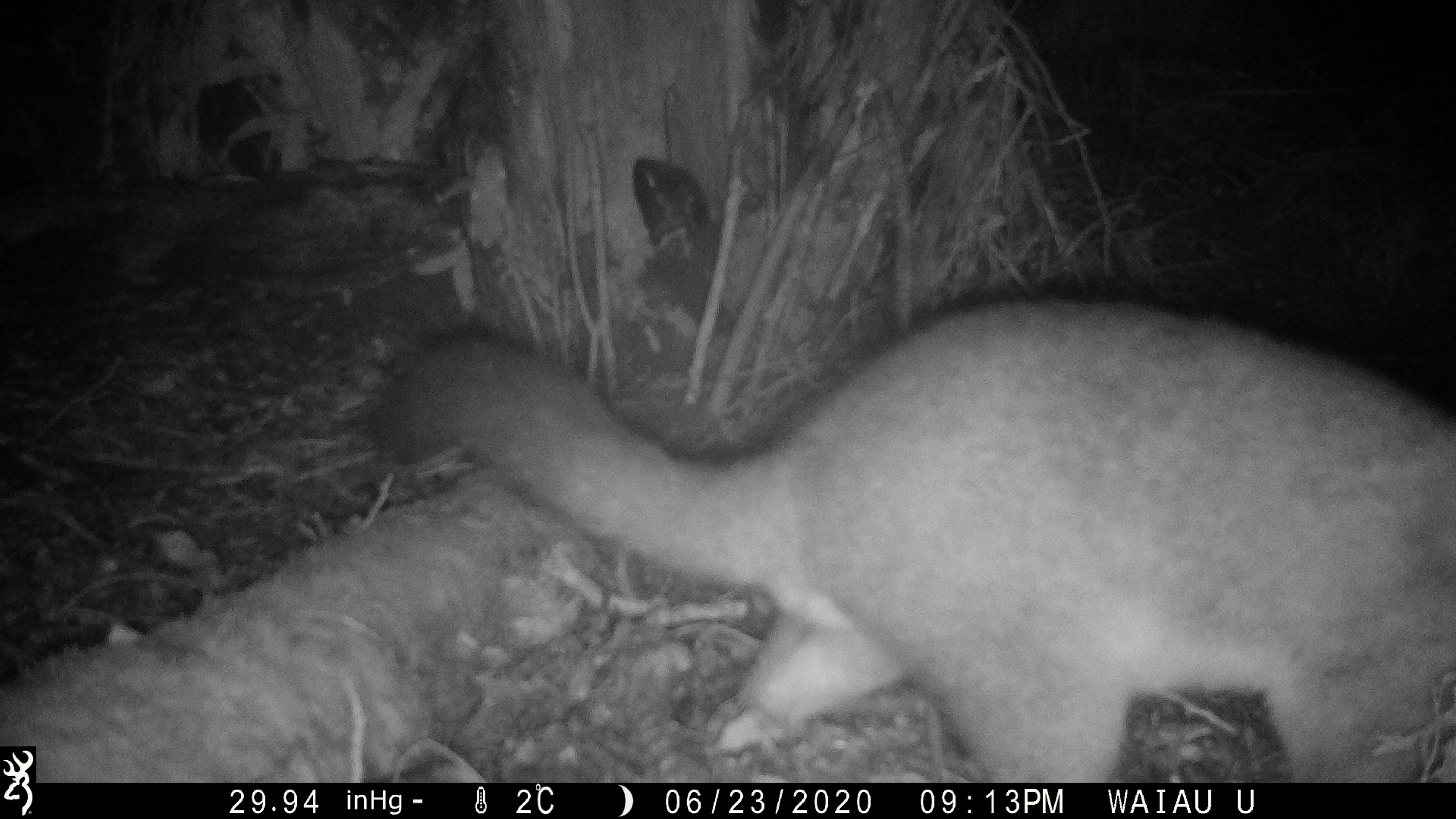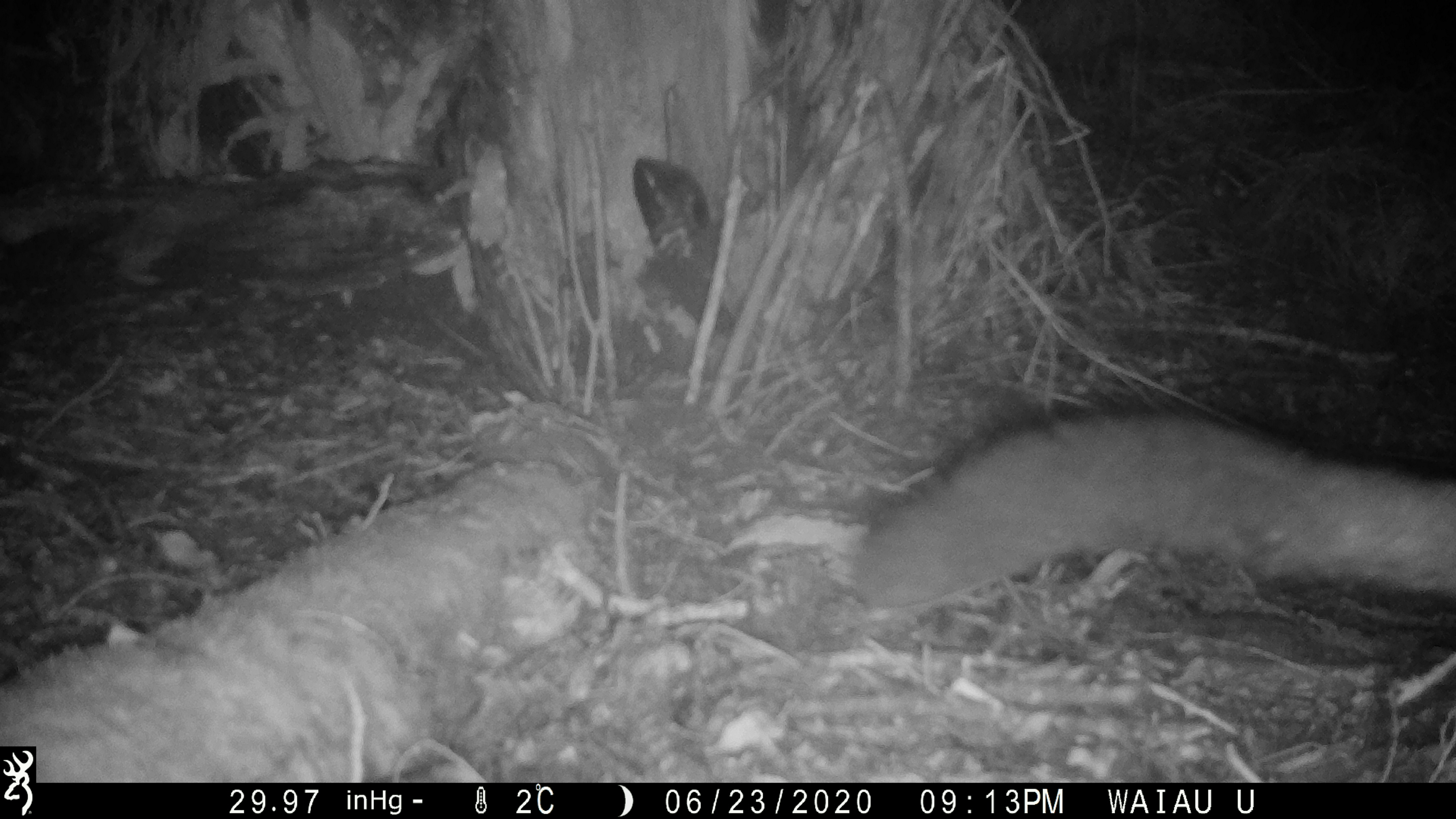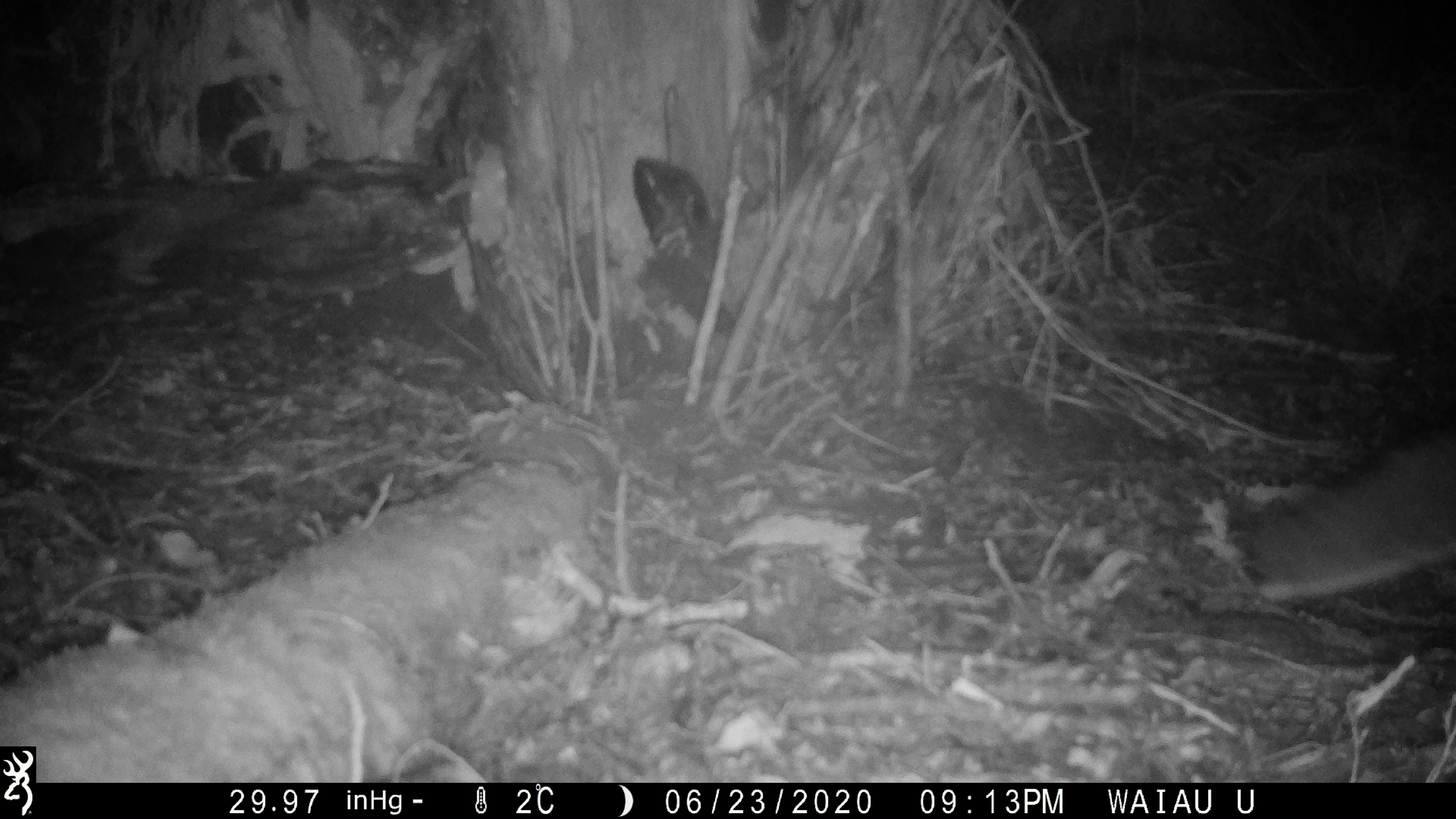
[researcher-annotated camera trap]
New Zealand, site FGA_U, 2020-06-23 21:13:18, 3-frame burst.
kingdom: Animalia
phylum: Chordata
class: Mammalia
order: Diprotodontia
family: Phalangeridae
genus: Trichosurus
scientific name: Trichosurus vulpecula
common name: common brushtail possum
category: possum